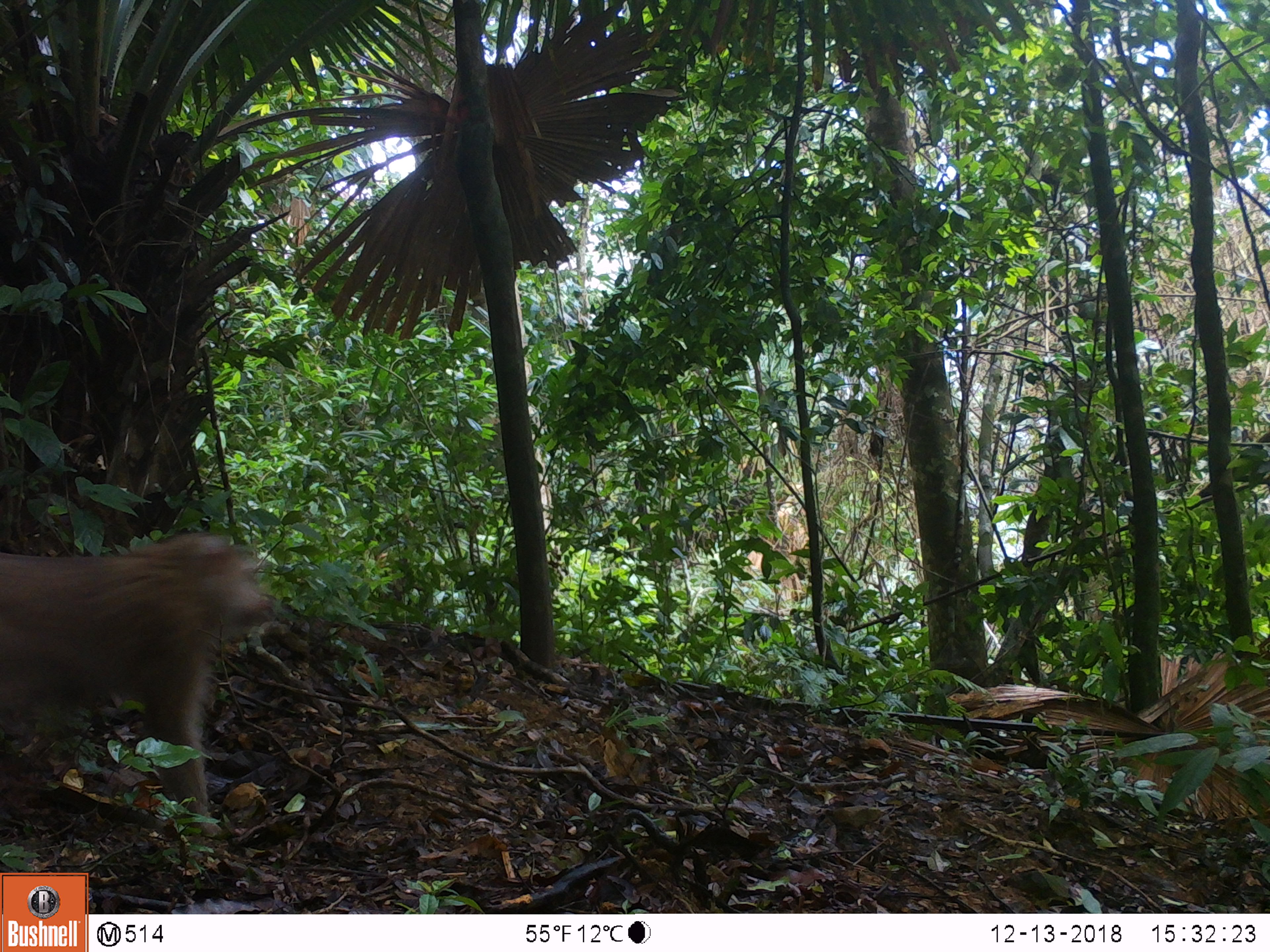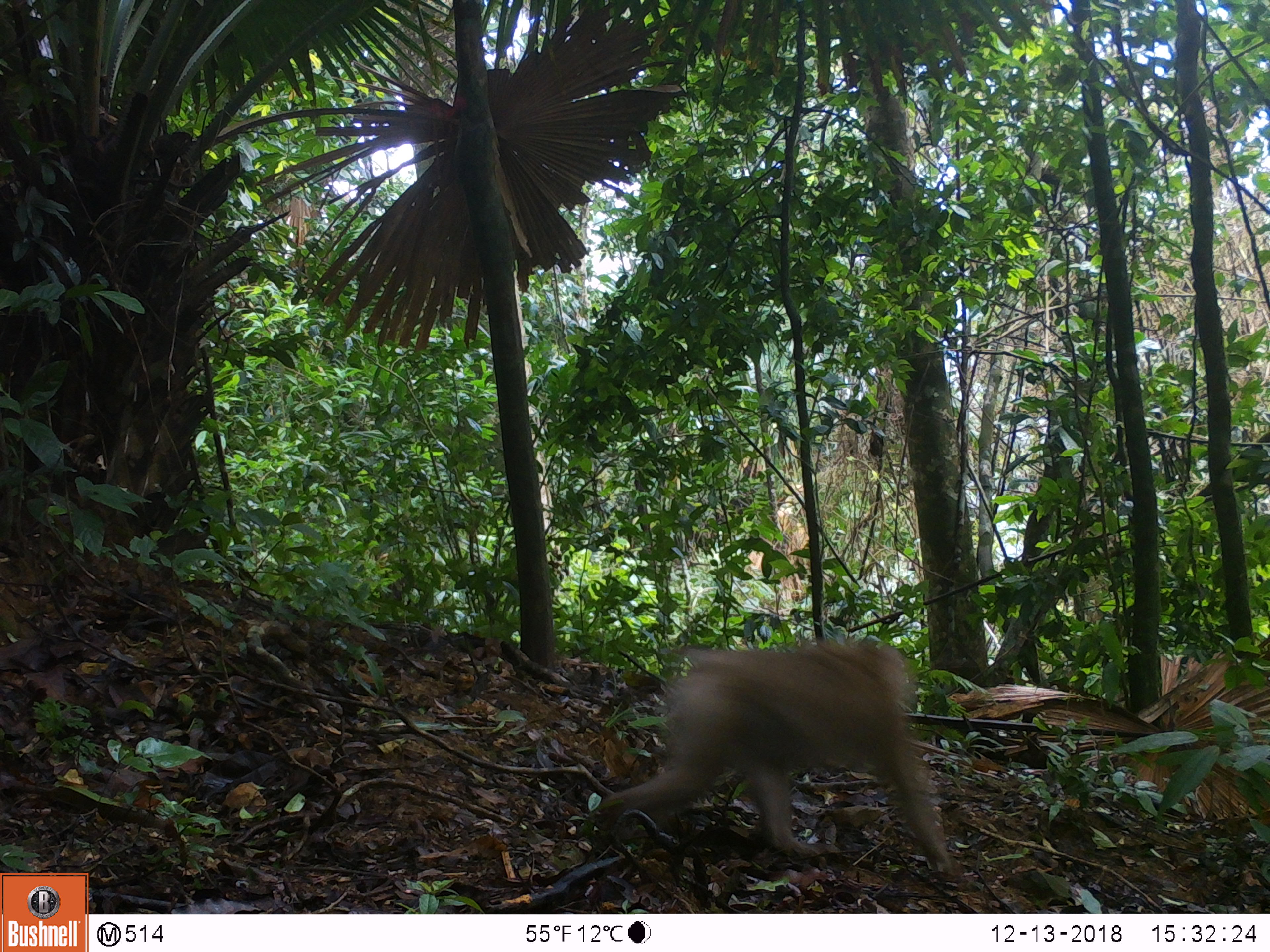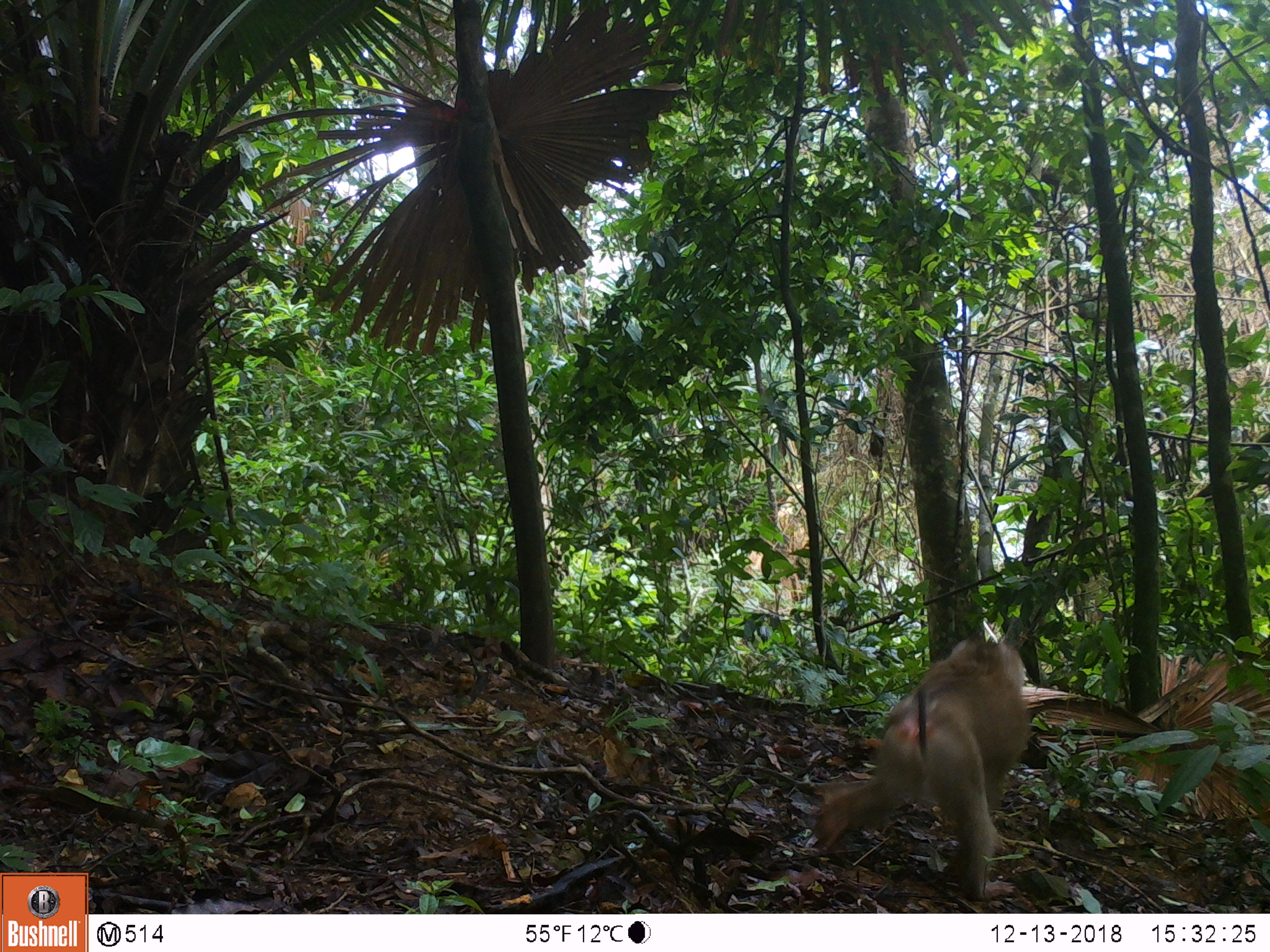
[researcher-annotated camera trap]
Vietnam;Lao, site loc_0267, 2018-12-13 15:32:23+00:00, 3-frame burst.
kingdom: Animalia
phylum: Chordata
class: Mammalia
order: Primates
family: Cercopithecidae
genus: Macaca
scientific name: Macaca nemestrina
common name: pig-tailed macaque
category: pig tailed macaque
Pig tailed macaque (pig-tailed macaque) (Macaca nemestrina). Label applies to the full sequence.